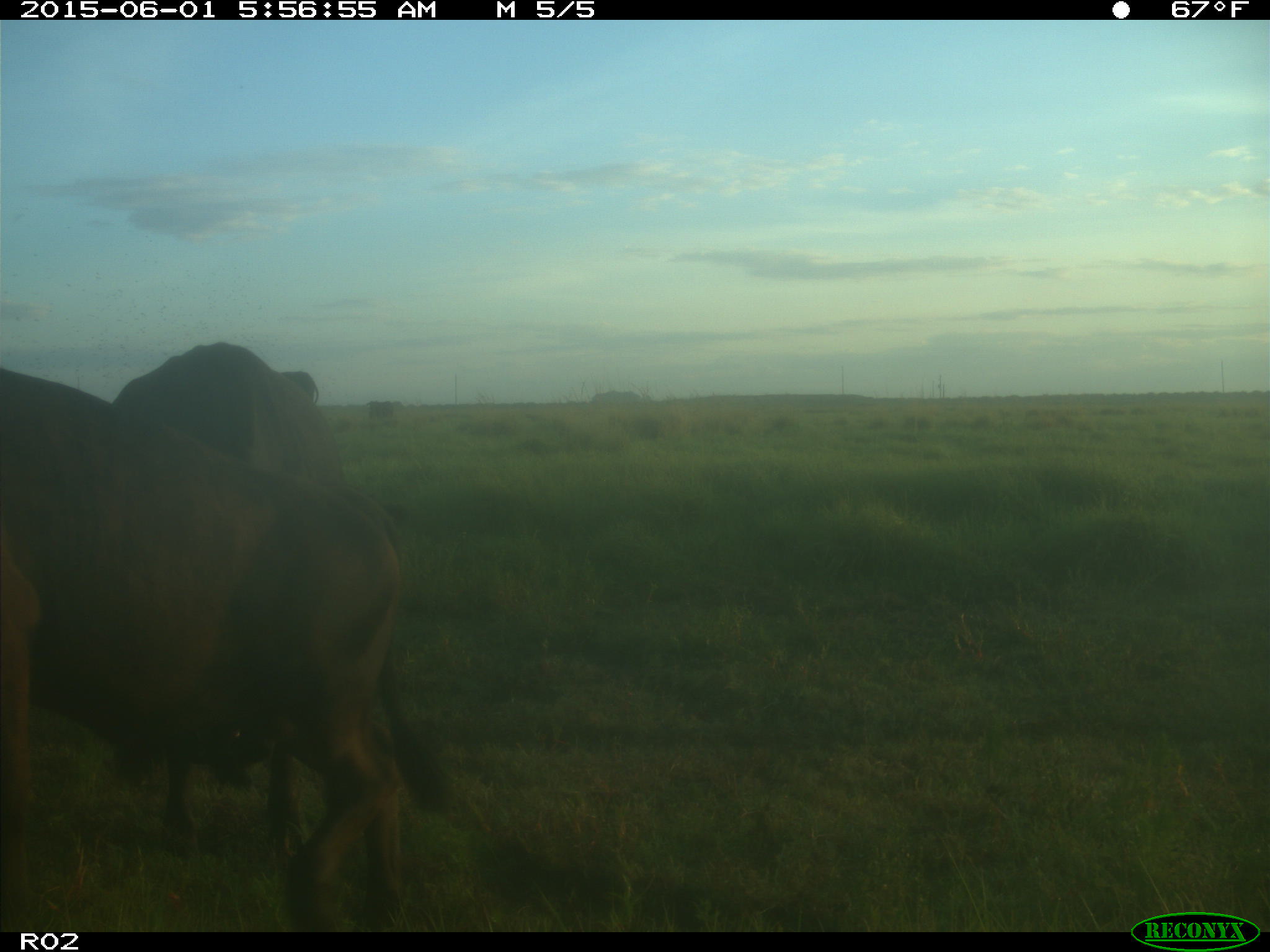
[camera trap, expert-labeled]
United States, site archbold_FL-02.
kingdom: Animalia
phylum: Chordata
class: Mammalia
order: Artiodactyla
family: Bovidae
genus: Bos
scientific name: Bos taurus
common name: domestic cow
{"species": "Bos taurus (domestic cow)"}